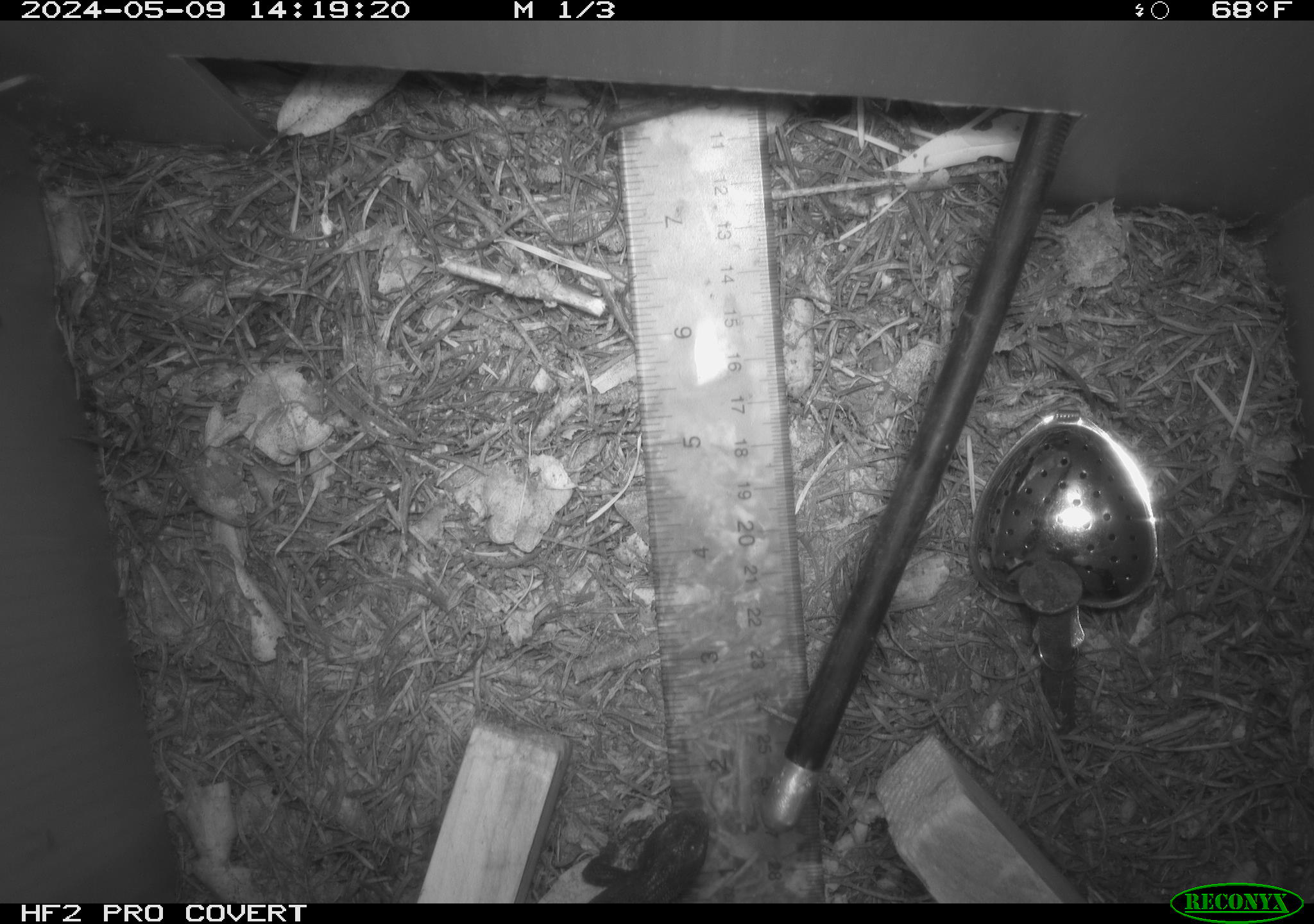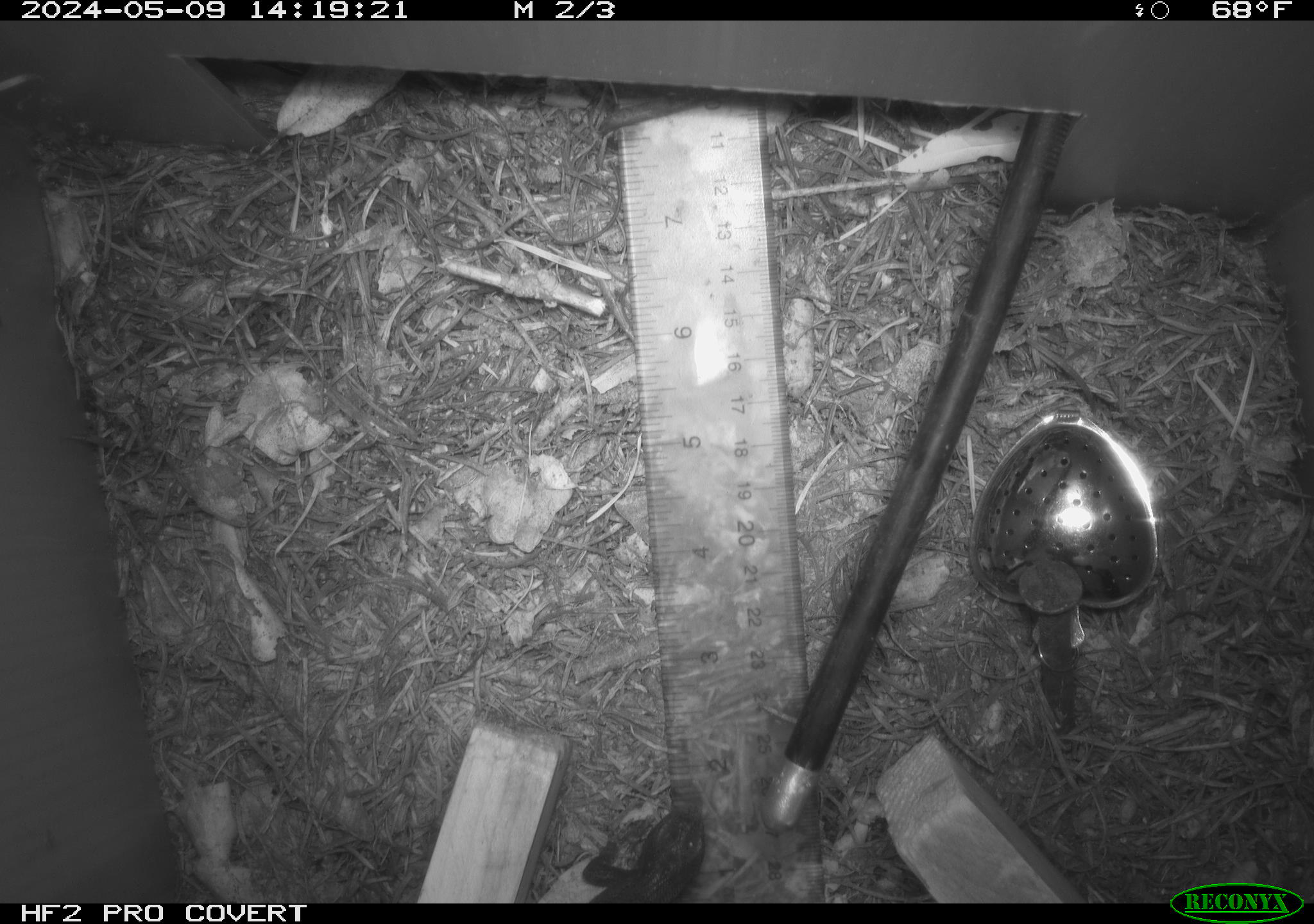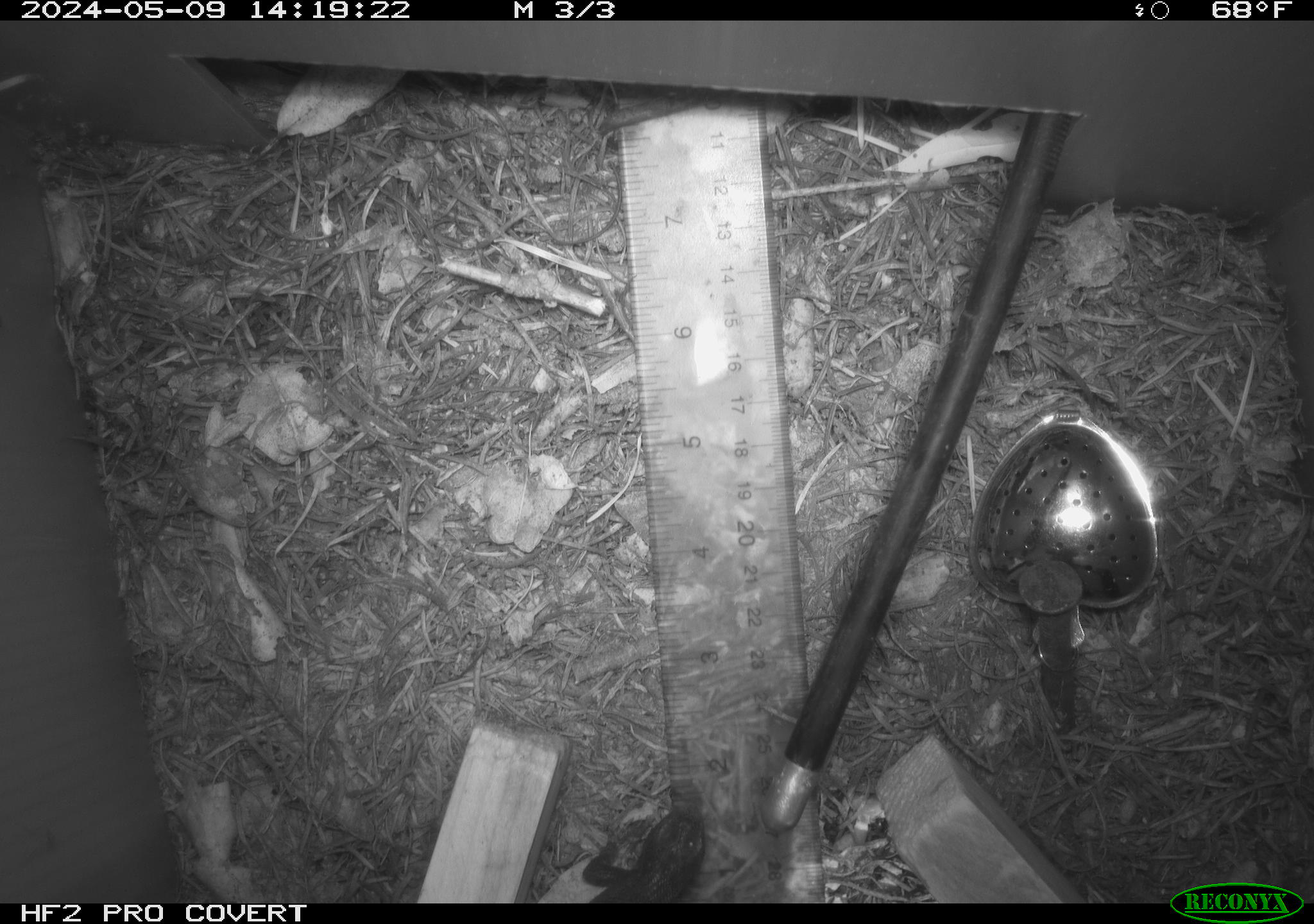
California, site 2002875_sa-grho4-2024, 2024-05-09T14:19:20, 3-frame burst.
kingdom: Animalia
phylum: Chordata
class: Reptilia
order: Squamata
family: Phrynosomatidae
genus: Sceloporus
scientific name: Sceloporus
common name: spiny lizards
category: sceloporus species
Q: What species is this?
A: Sceloporus species (spiny lizards) (Sceloporus).